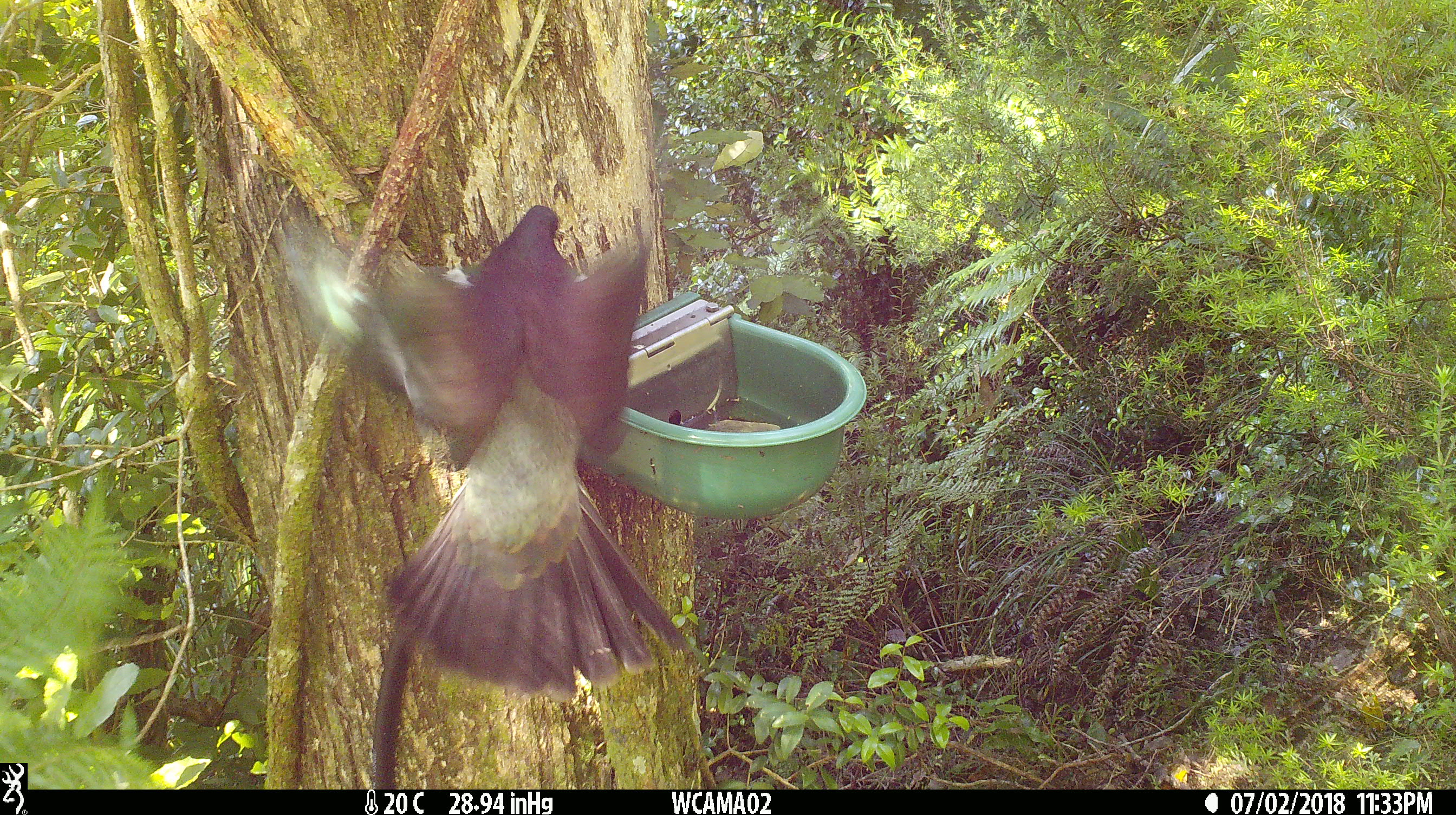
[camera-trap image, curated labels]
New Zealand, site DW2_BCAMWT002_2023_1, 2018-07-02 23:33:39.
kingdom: Animalia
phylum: Chordata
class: Aves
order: Columbiformes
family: Columbidae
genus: Hemiphaga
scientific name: Hemiphaga novaeseelandiae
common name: new zealand pigeon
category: kereru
Kereru (new zealand pigeon) (Hemiphaga novaeseelandiae).